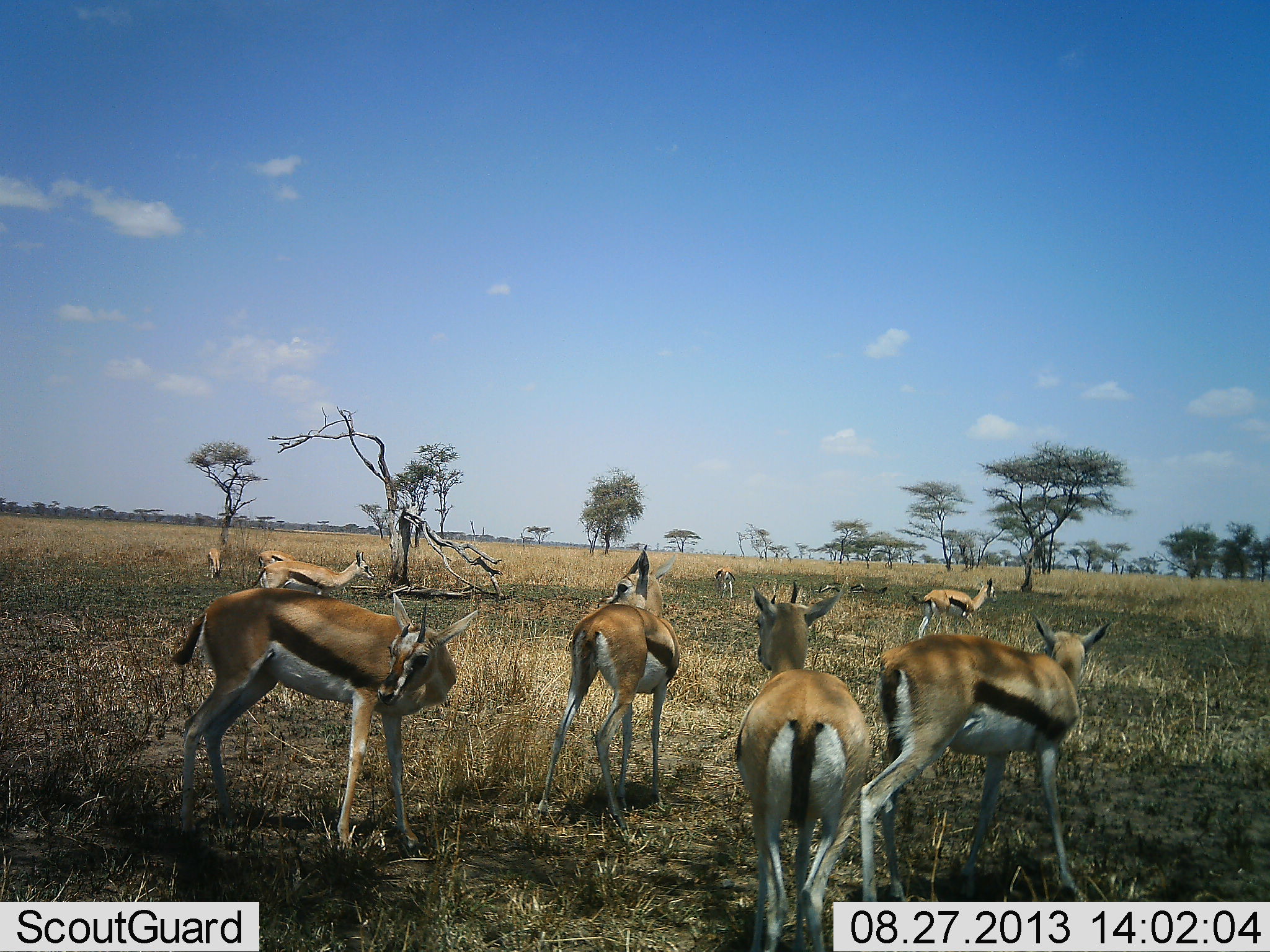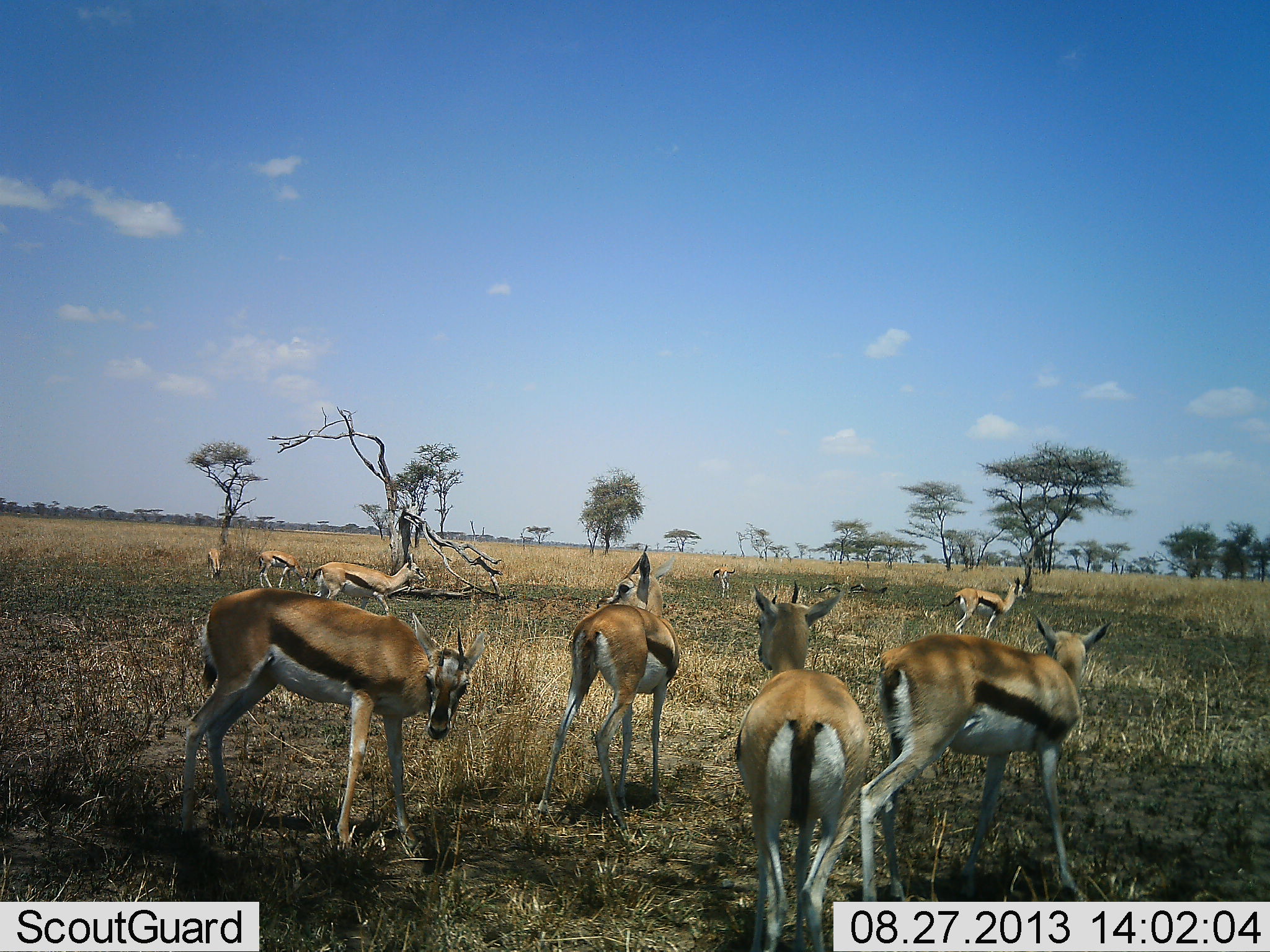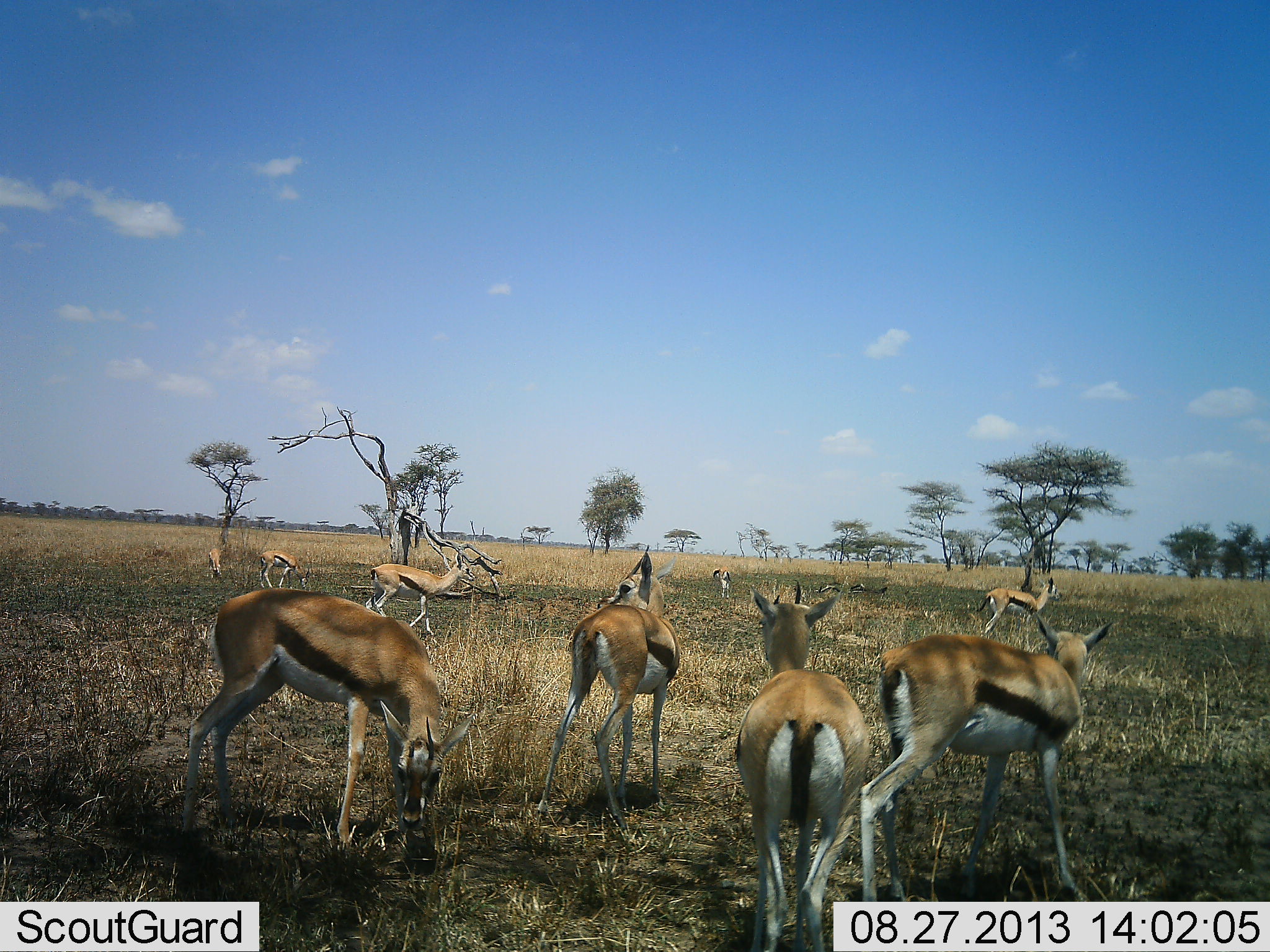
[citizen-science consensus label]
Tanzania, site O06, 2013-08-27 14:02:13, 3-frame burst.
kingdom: Animalia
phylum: Chordata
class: Mammalia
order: Artiodactyla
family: Bovidae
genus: Eudorcas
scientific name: Eudorcas thomsonii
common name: thomson's gazelle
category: gazellethomsons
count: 9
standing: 81%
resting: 0%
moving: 56%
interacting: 6%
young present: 0%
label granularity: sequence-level